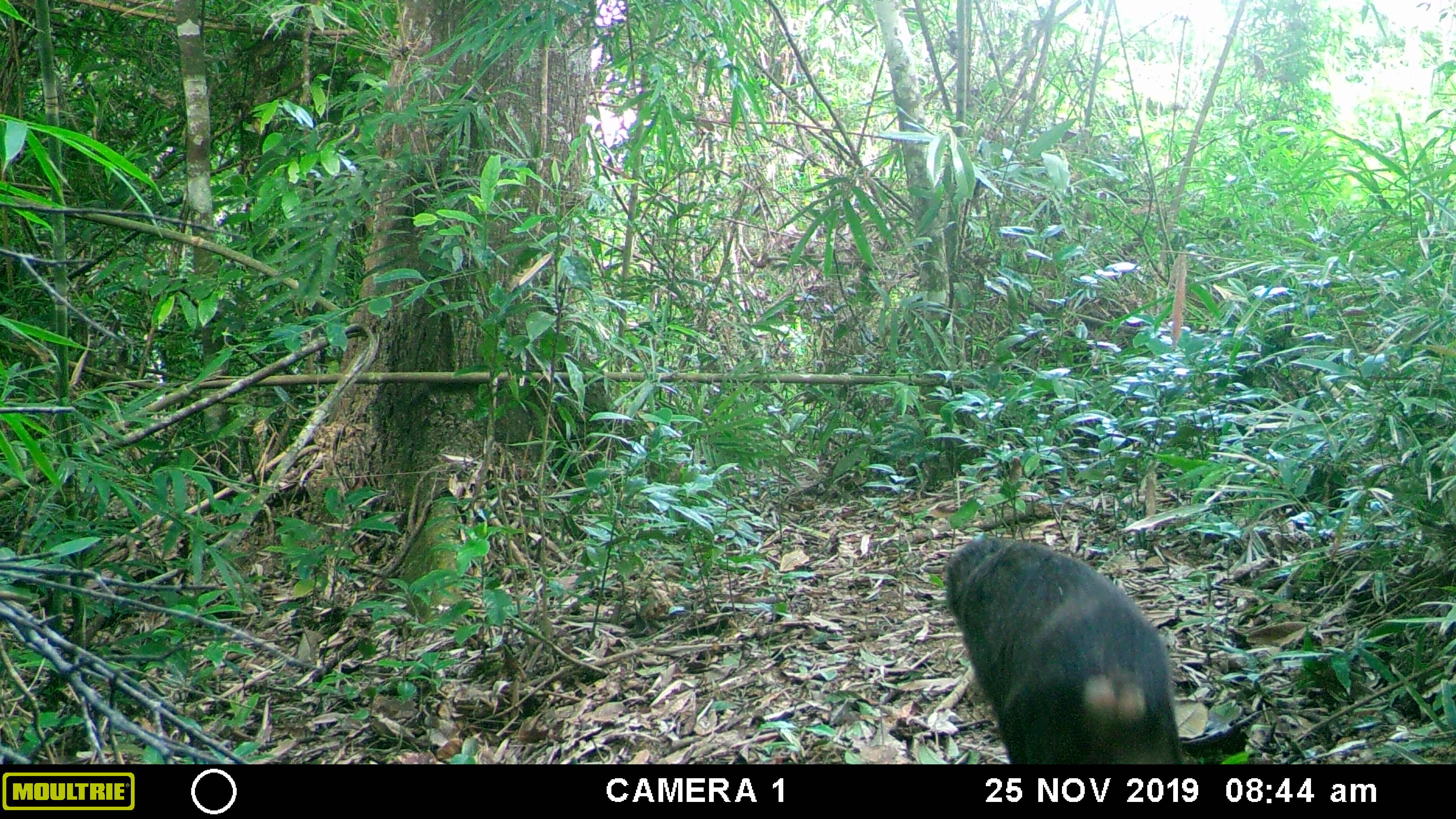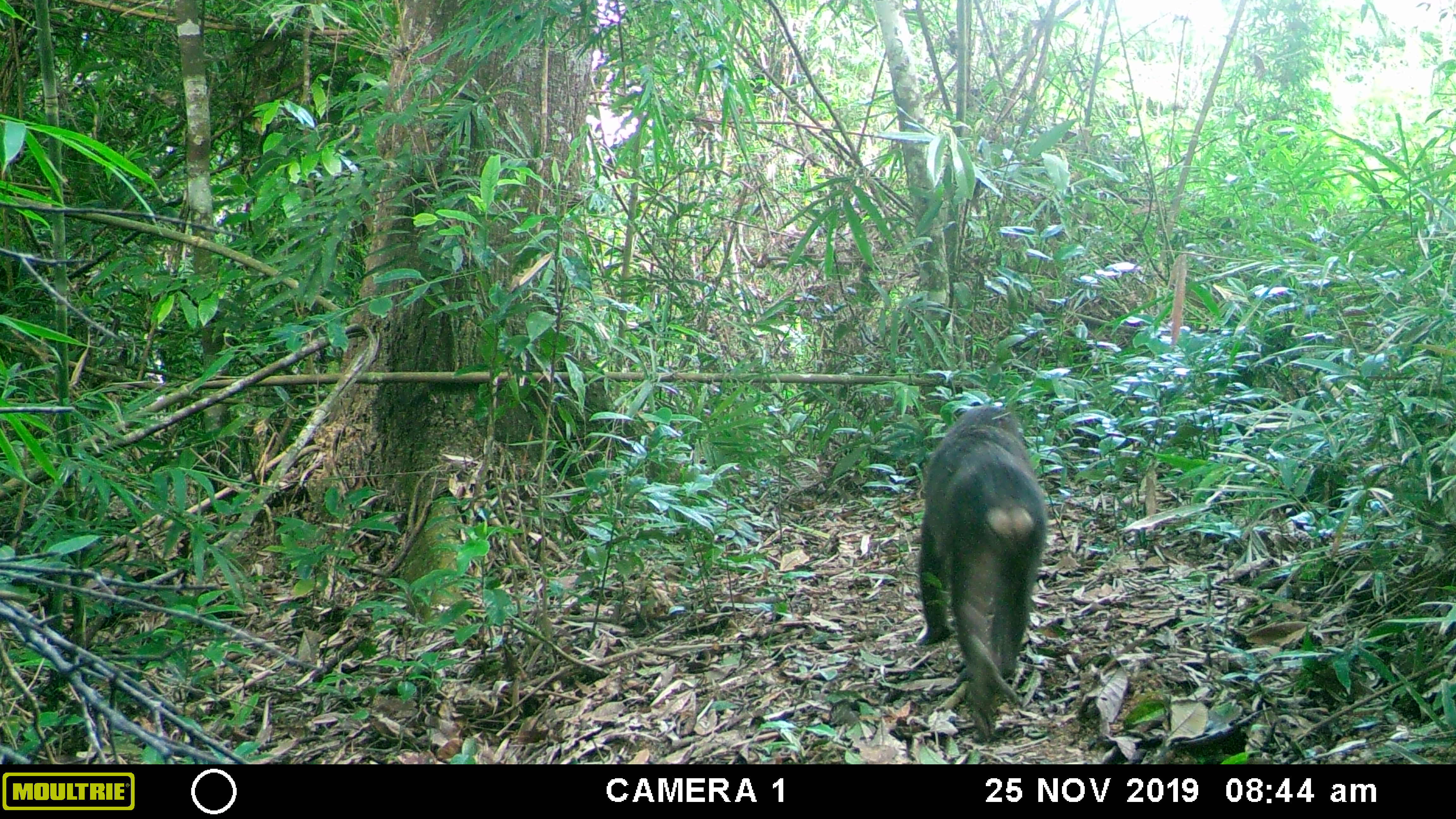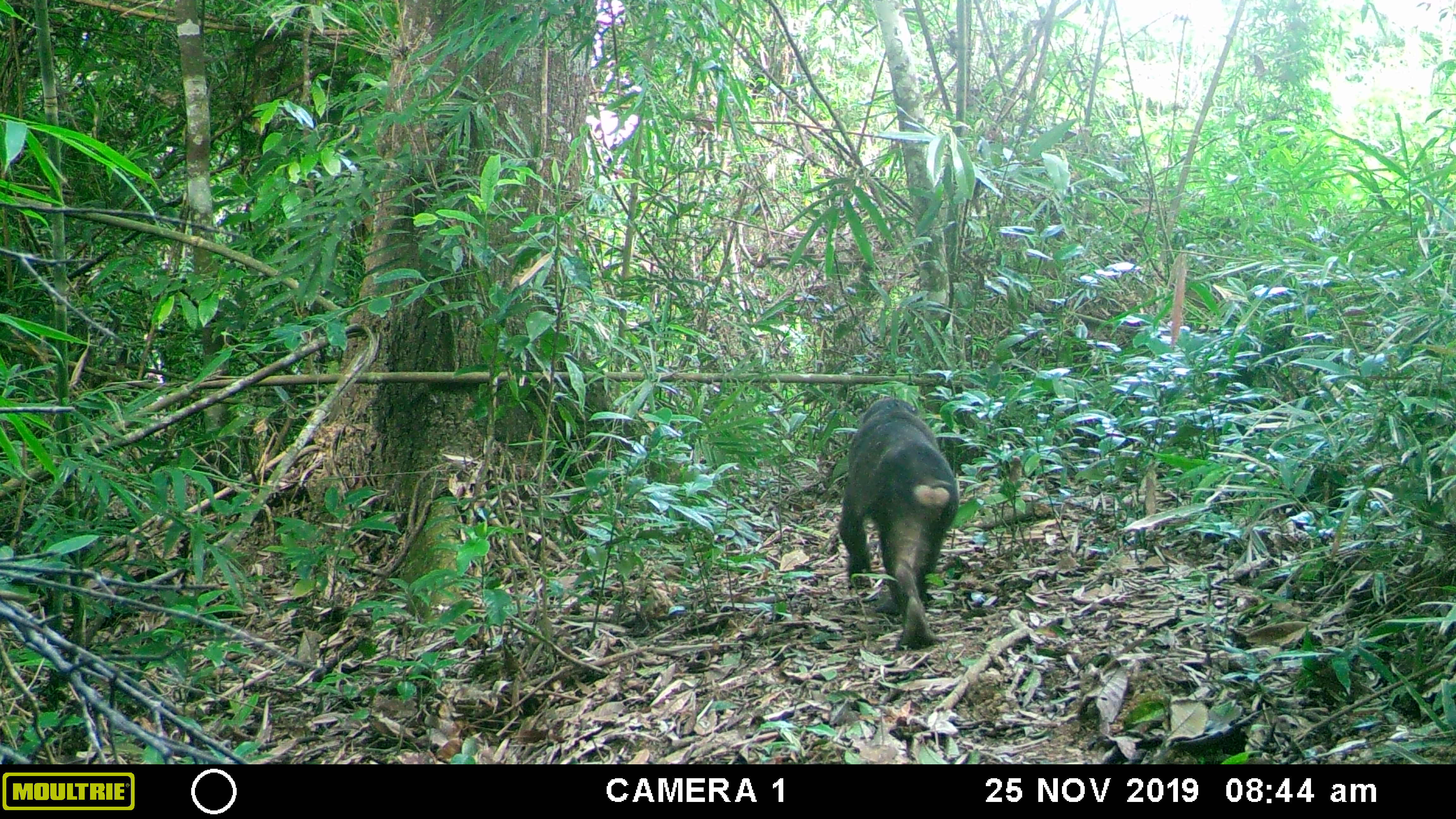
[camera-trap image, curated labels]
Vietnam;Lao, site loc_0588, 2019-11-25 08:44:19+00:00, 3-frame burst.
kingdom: Animalia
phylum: Chordata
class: Mammalia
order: Primates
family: Cercopithecidae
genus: Macaca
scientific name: Macaca arctoides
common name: stump-tailed macaque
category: stump tailed macaque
Stump tailed macaque (stump-tailed macaque) (Macaca arctoides). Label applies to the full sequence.